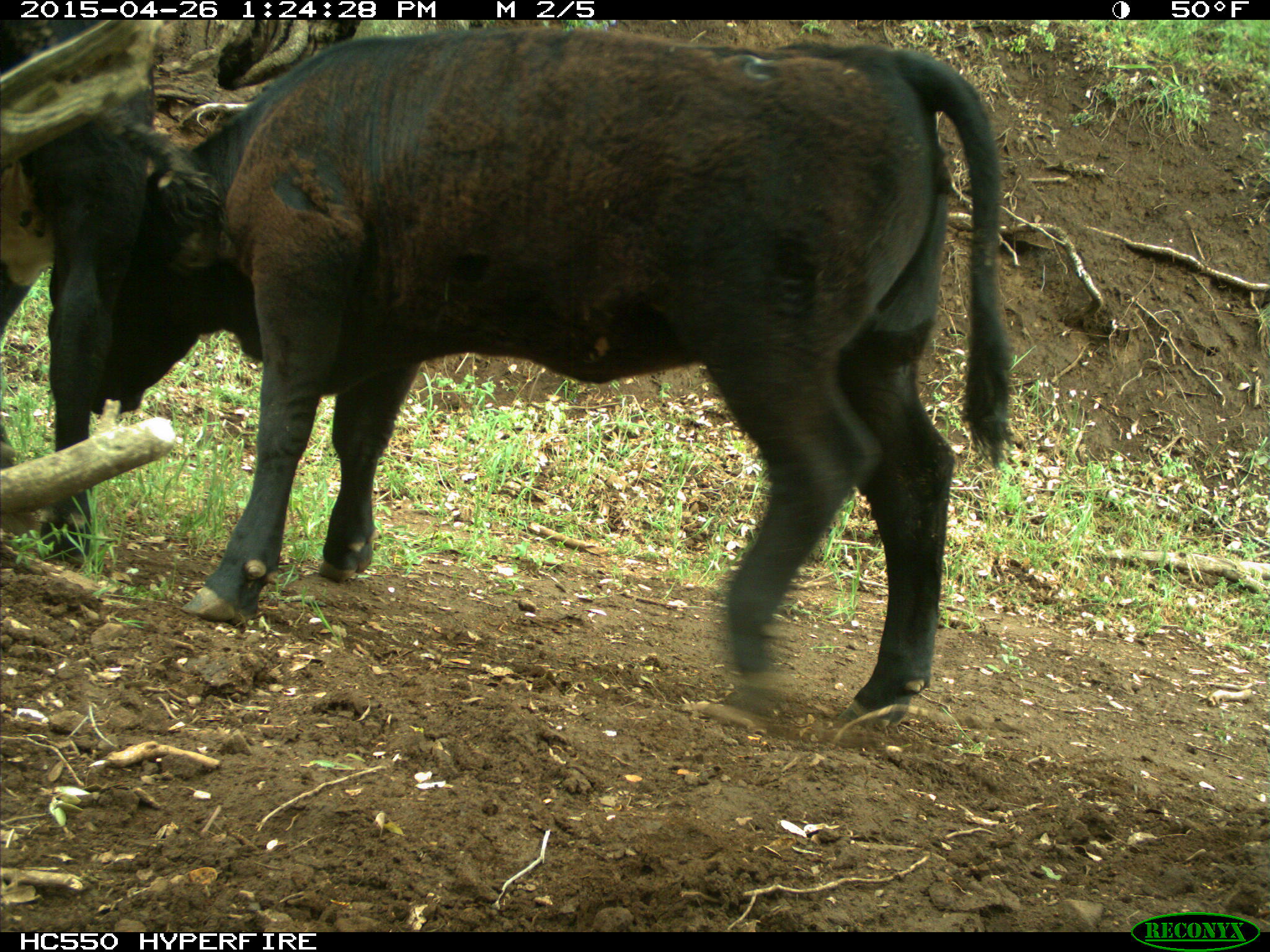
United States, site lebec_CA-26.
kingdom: Animalia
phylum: Chordata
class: Mammalia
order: Artiodactyla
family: Bovidae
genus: Bos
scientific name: Bos taurus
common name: domestic cow